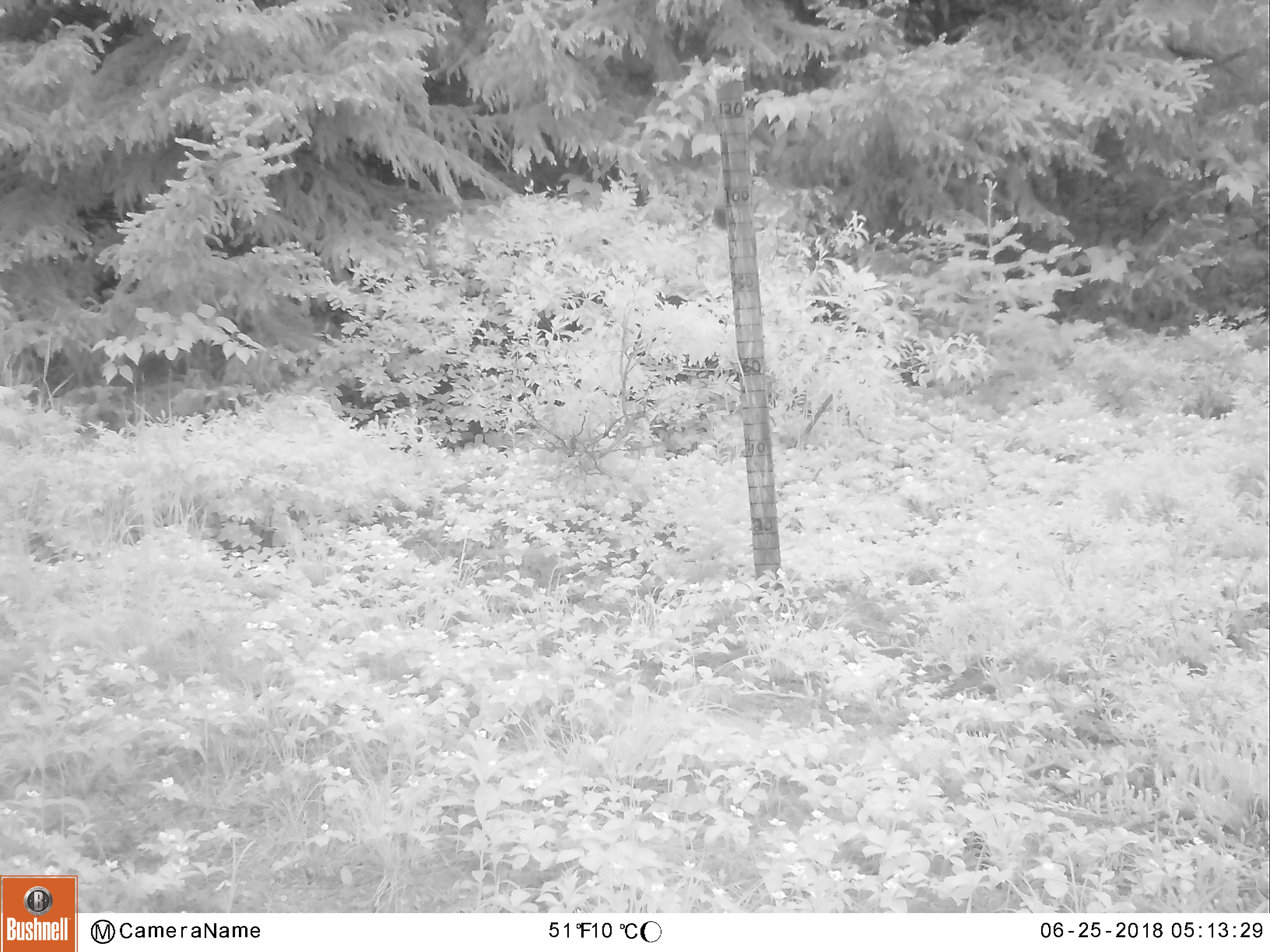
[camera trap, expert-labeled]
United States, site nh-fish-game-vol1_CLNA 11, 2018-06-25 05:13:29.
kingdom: Animalia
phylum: Chordata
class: Mammalia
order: Artiodactyla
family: Cervidae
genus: Odocoileus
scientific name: Odocoileus virginianus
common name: white-tailed deer